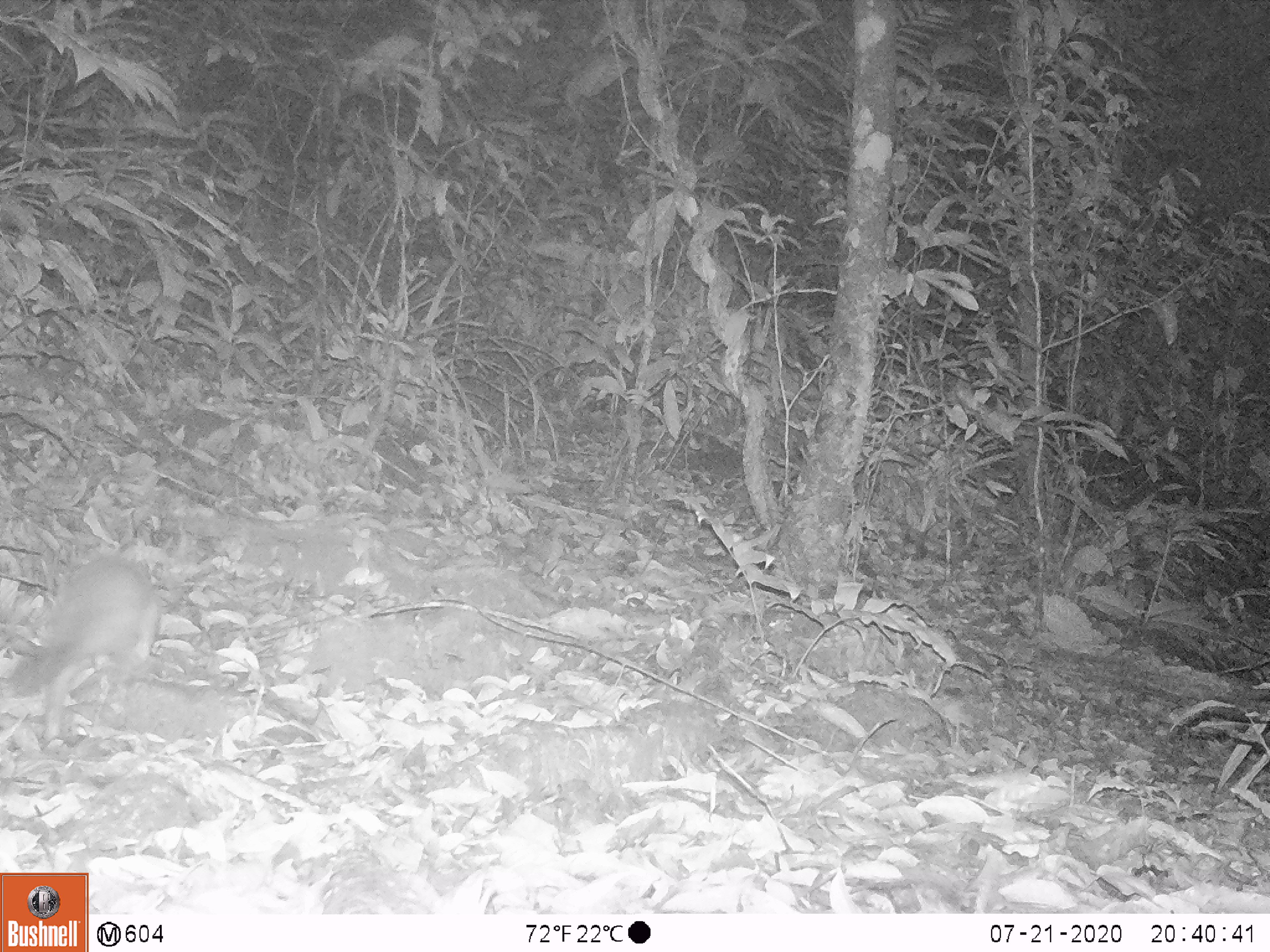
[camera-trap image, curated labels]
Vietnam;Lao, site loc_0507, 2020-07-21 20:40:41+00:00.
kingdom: Animalia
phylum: Chordata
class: Mammalia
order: Carnivora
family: Mustelidae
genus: Melogale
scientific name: Melogale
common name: ferret badger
Ferret badger (Melogale). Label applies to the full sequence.